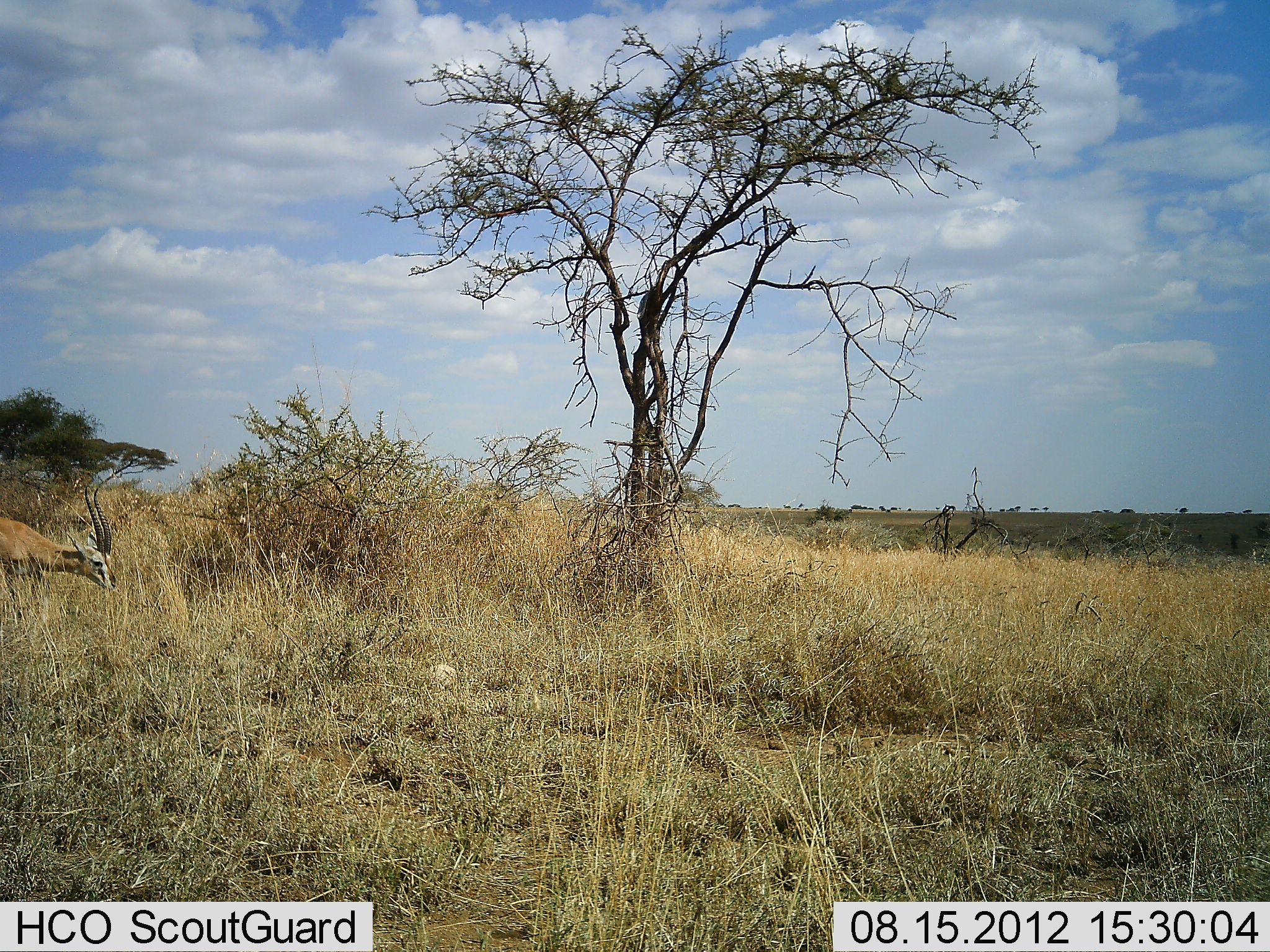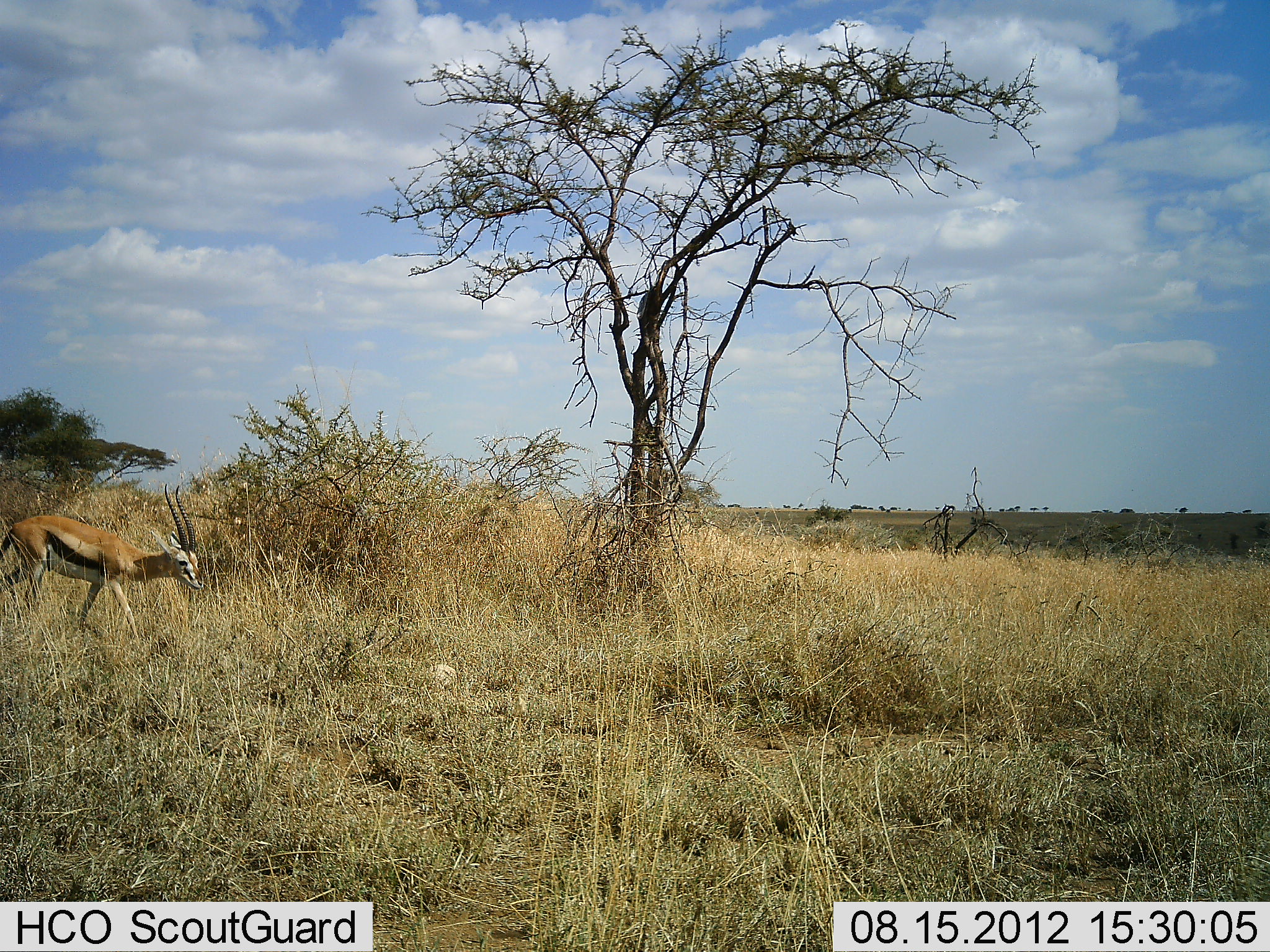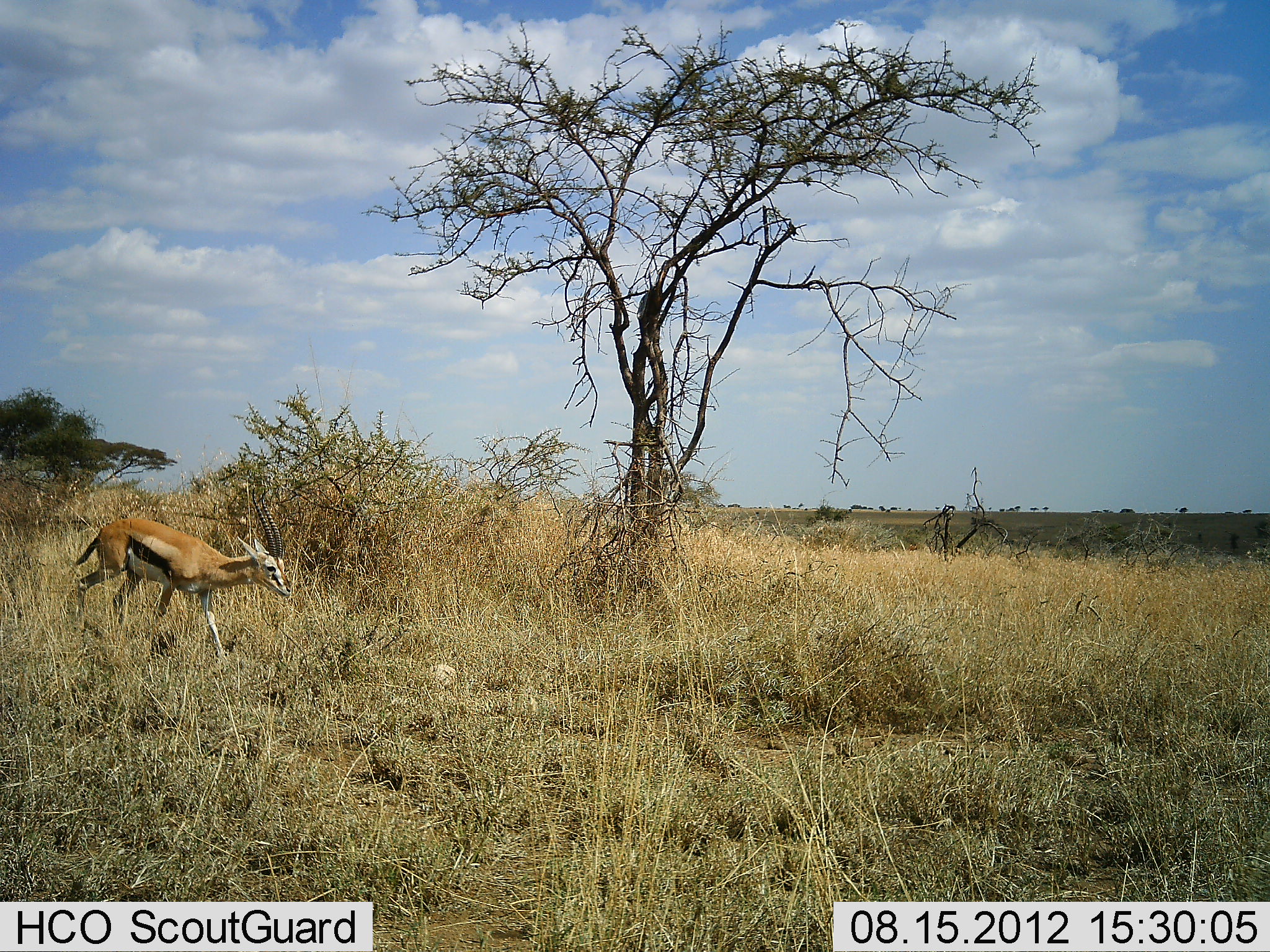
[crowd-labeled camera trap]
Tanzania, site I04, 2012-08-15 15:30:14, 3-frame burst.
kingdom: Animalia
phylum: Chordata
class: Mammalia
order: Artiodactyla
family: Bovidae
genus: Eudorcas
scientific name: Eudorcas thomsonii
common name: thomson's gazelle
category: gazellethomsons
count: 1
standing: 0%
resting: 0%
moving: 100%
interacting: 0%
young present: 0%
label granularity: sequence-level